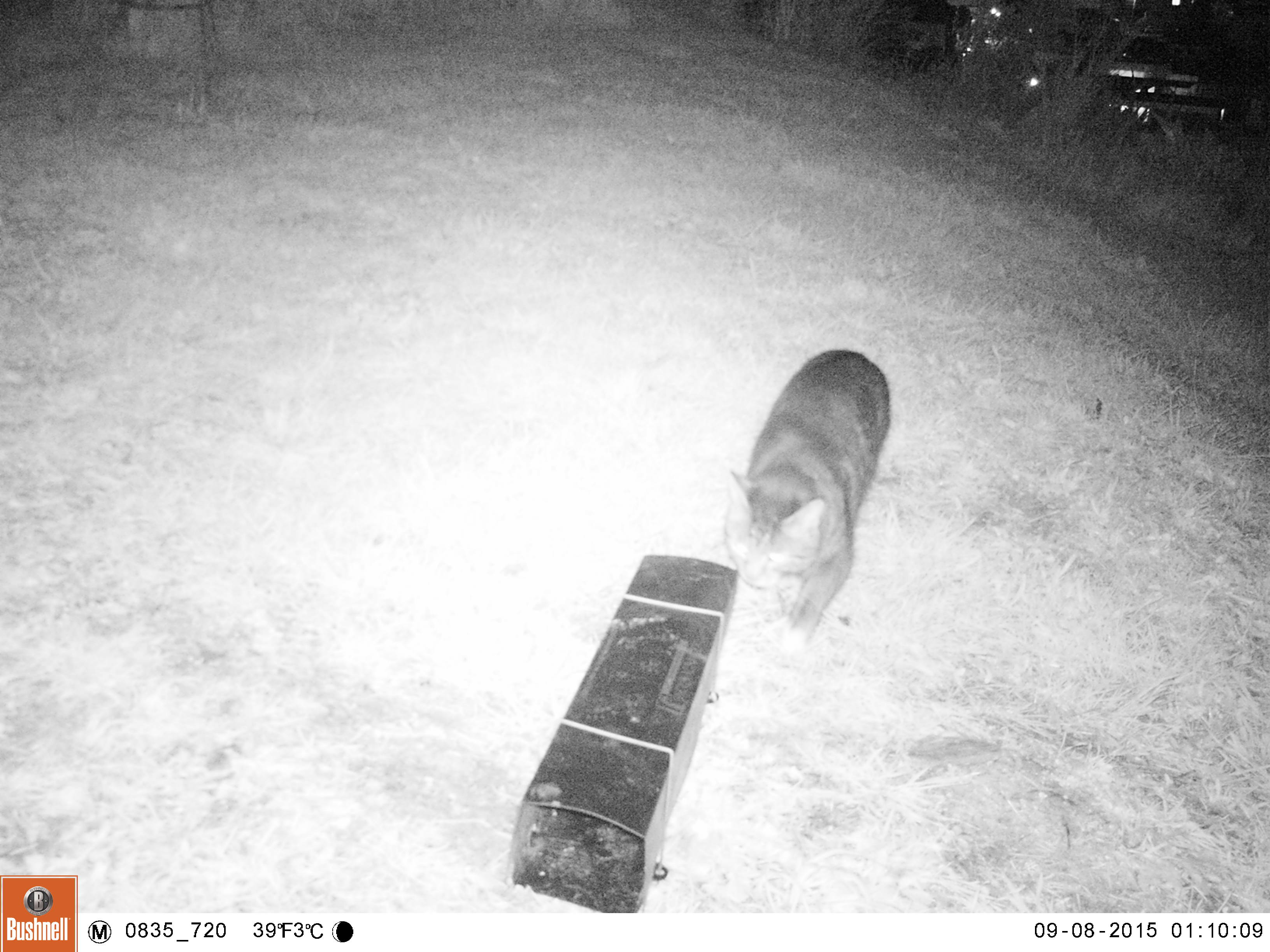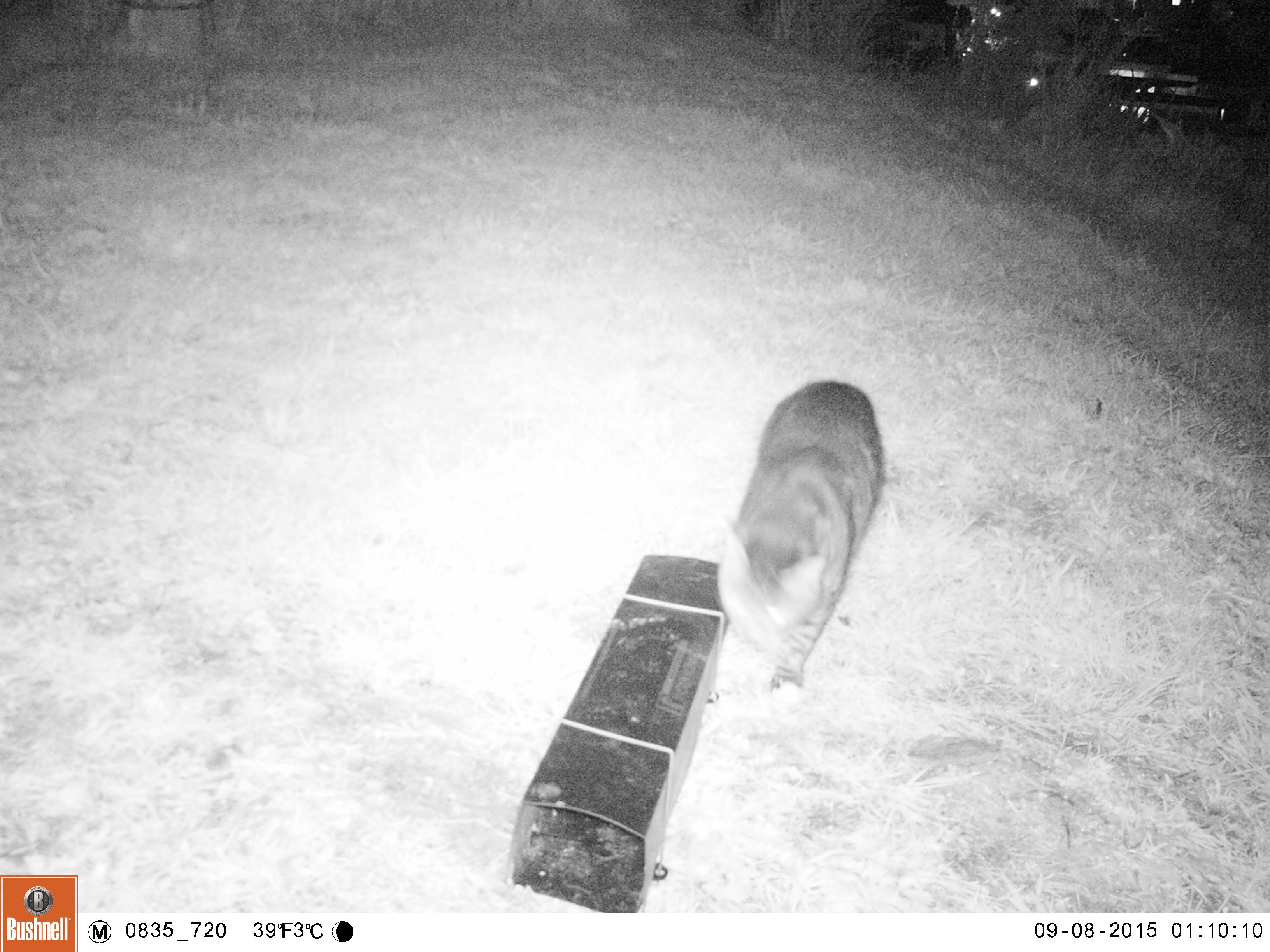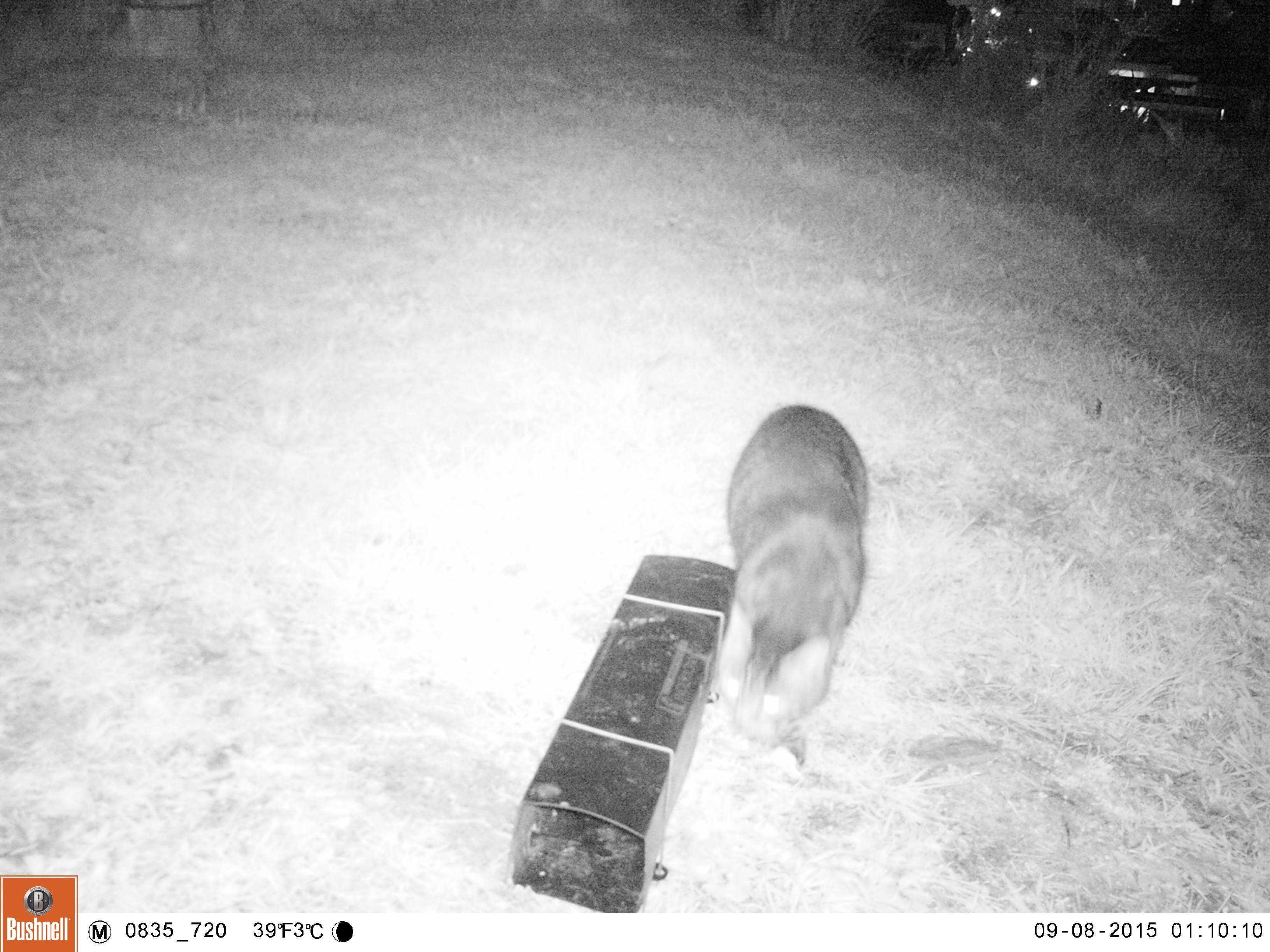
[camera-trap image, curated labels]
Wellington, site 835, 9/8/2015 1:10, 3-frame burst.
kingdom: Animalia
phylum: Chordata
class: Mammalia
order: Carnivora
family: Felidae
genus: Felis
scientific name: Felis catus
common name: cat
Cat (Felis catus).